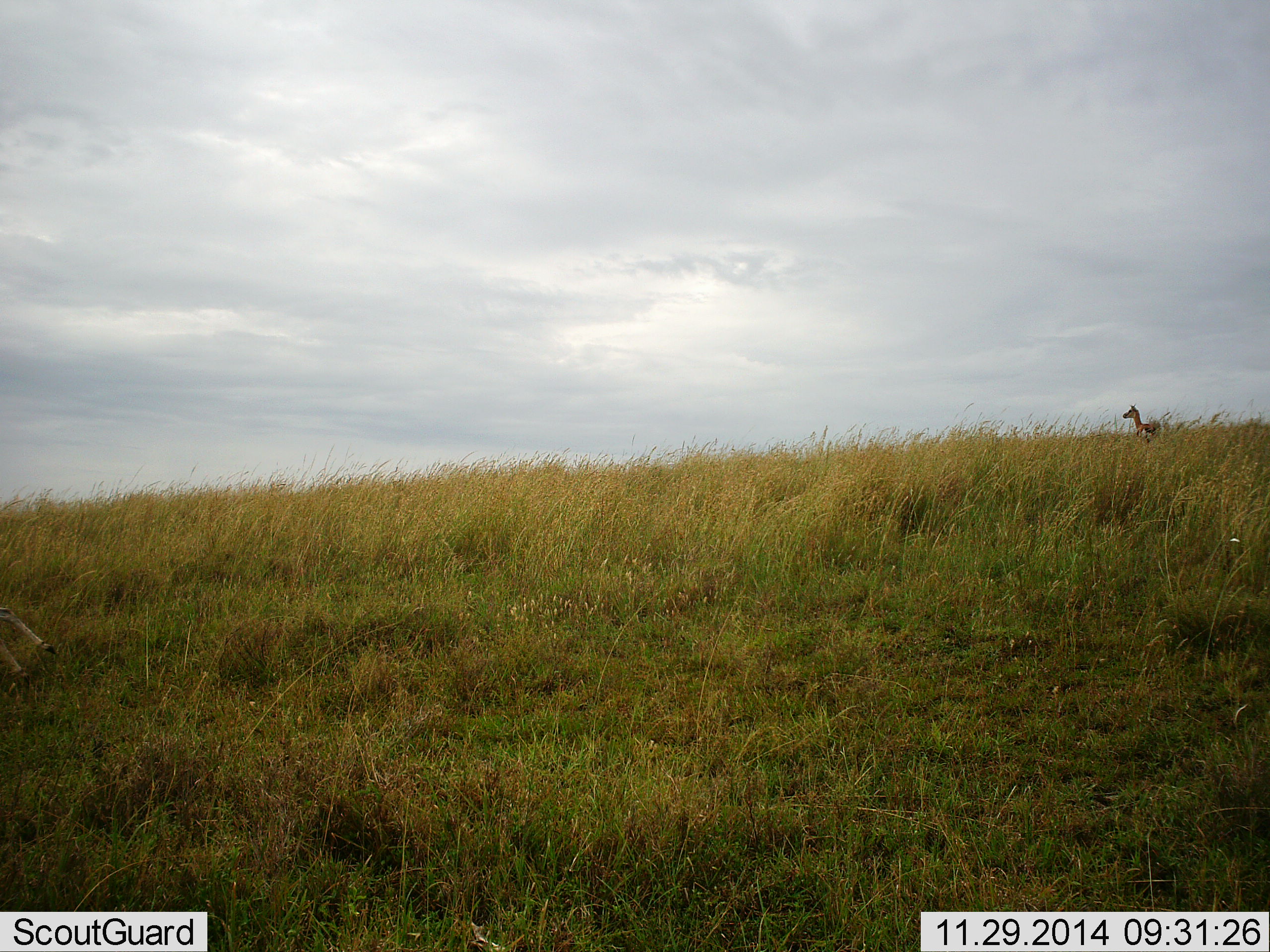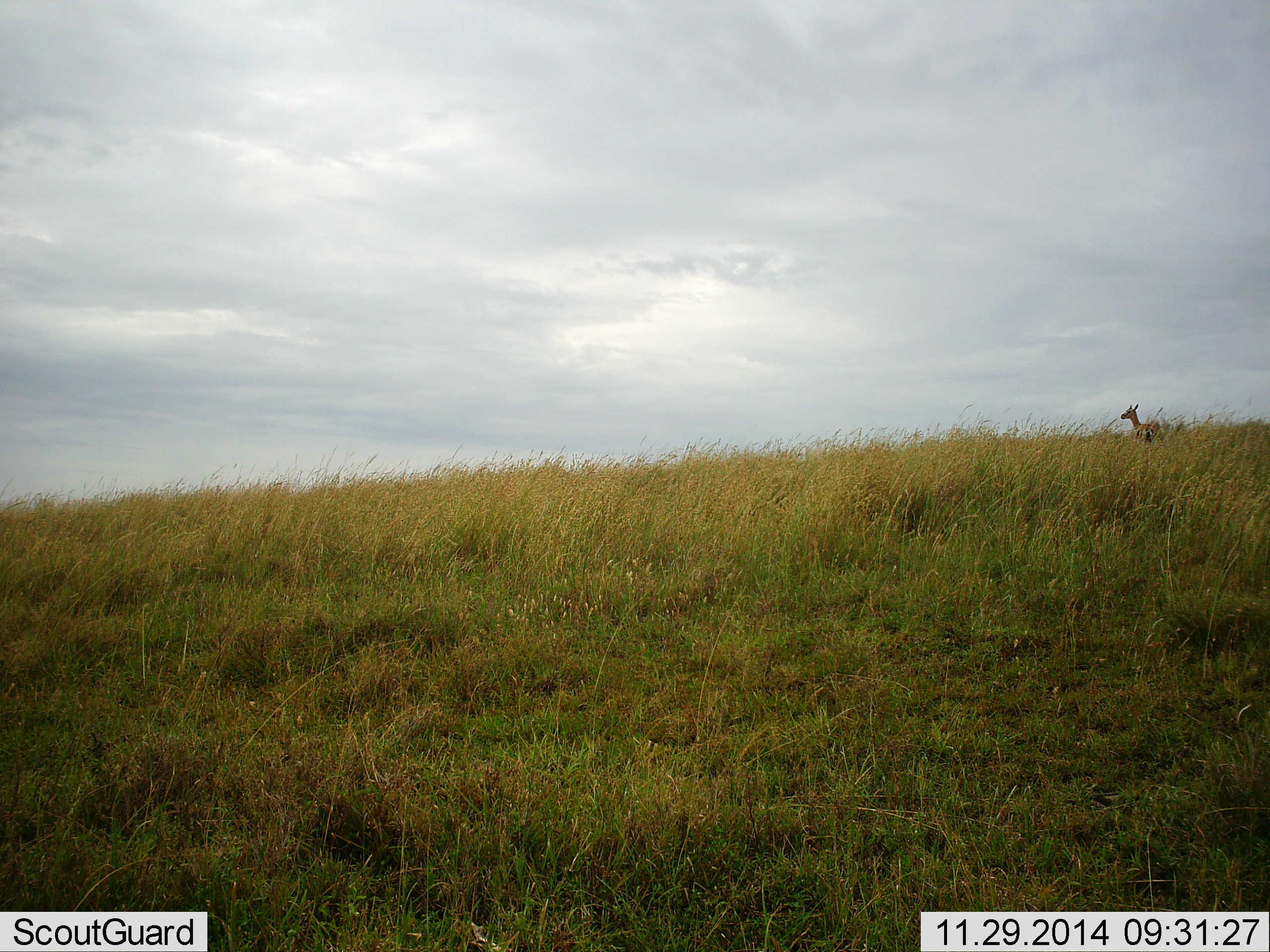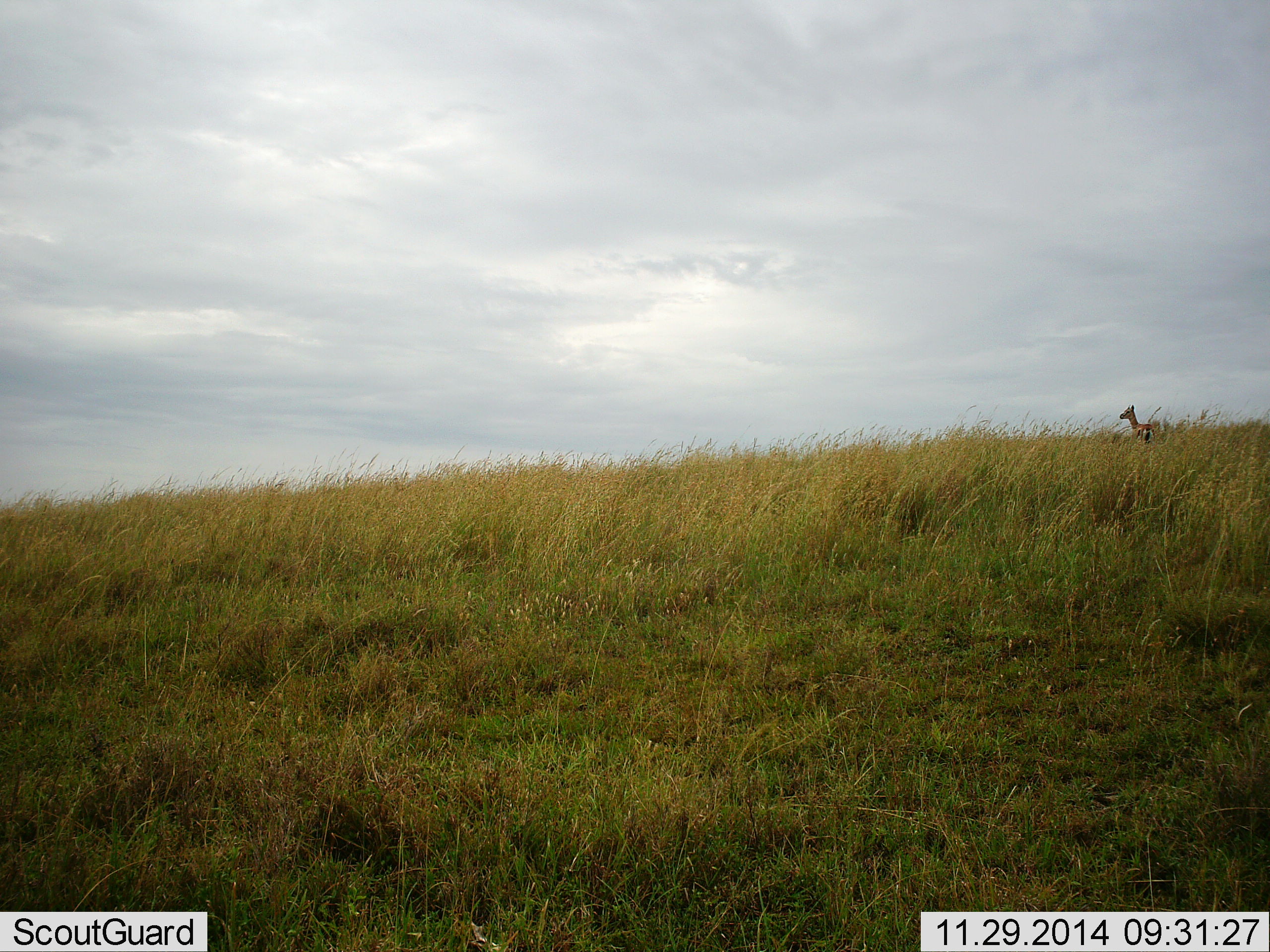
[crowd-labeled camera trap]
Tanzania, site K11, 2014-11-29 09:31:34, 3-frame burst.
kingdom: Animalia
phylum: Chordata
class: Mammalia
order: Artiodactyla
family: Bovidae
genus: Eudorcas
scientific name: Eudorcas thomsonii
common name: thomson's gazelle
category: gazellethomsons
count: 1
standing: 90%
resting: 10%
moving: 0%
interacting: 0%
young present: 0%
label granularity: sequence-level